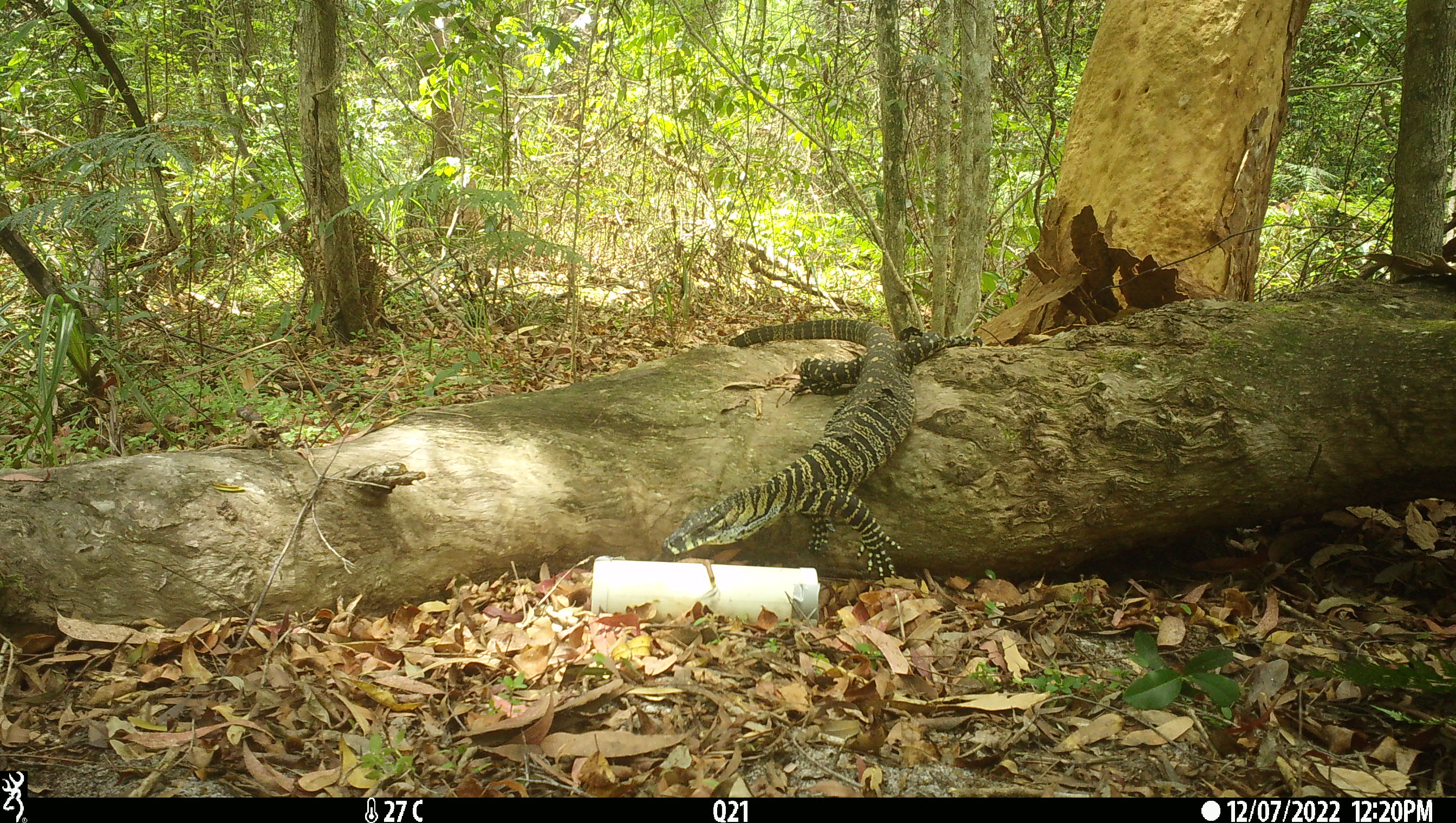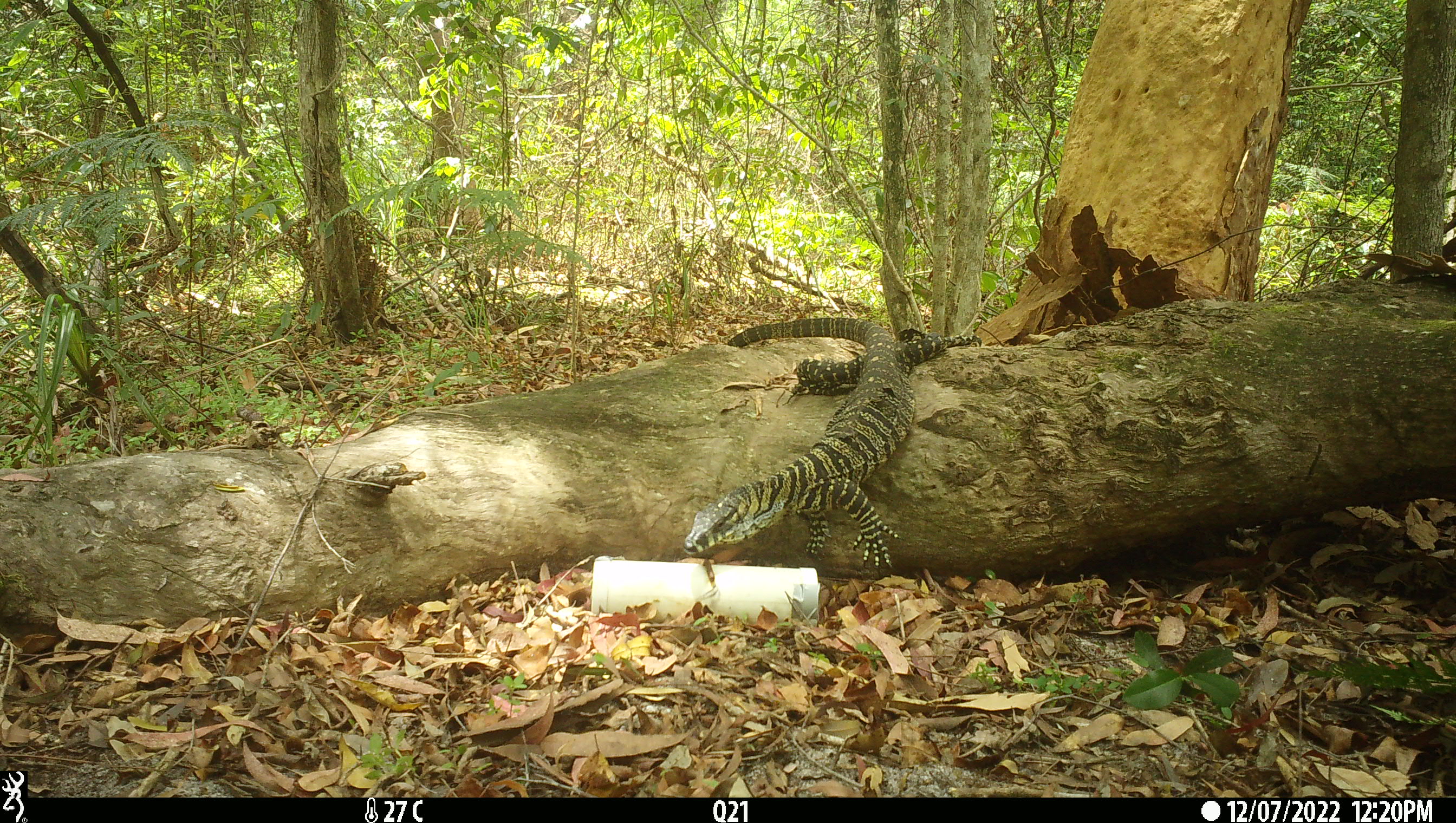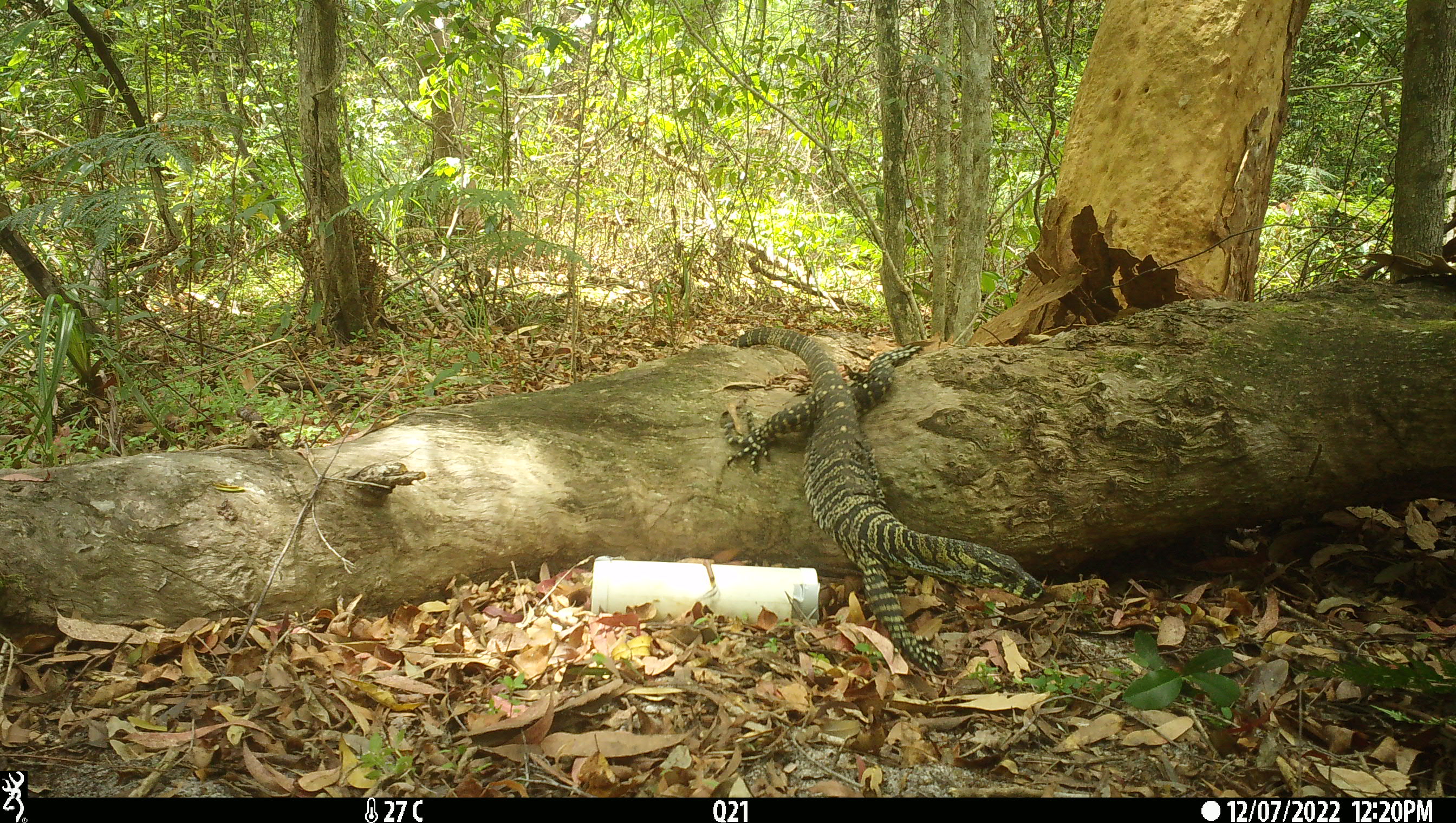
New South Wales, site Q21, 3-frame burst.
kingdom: Animalia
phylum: Chordata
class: Reptilia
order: Squamata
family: Varanidae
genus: Varanus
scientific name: Varanus varius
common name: lace monitor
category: goanna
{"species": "goanna (lace monitor) (Varanus varius)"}